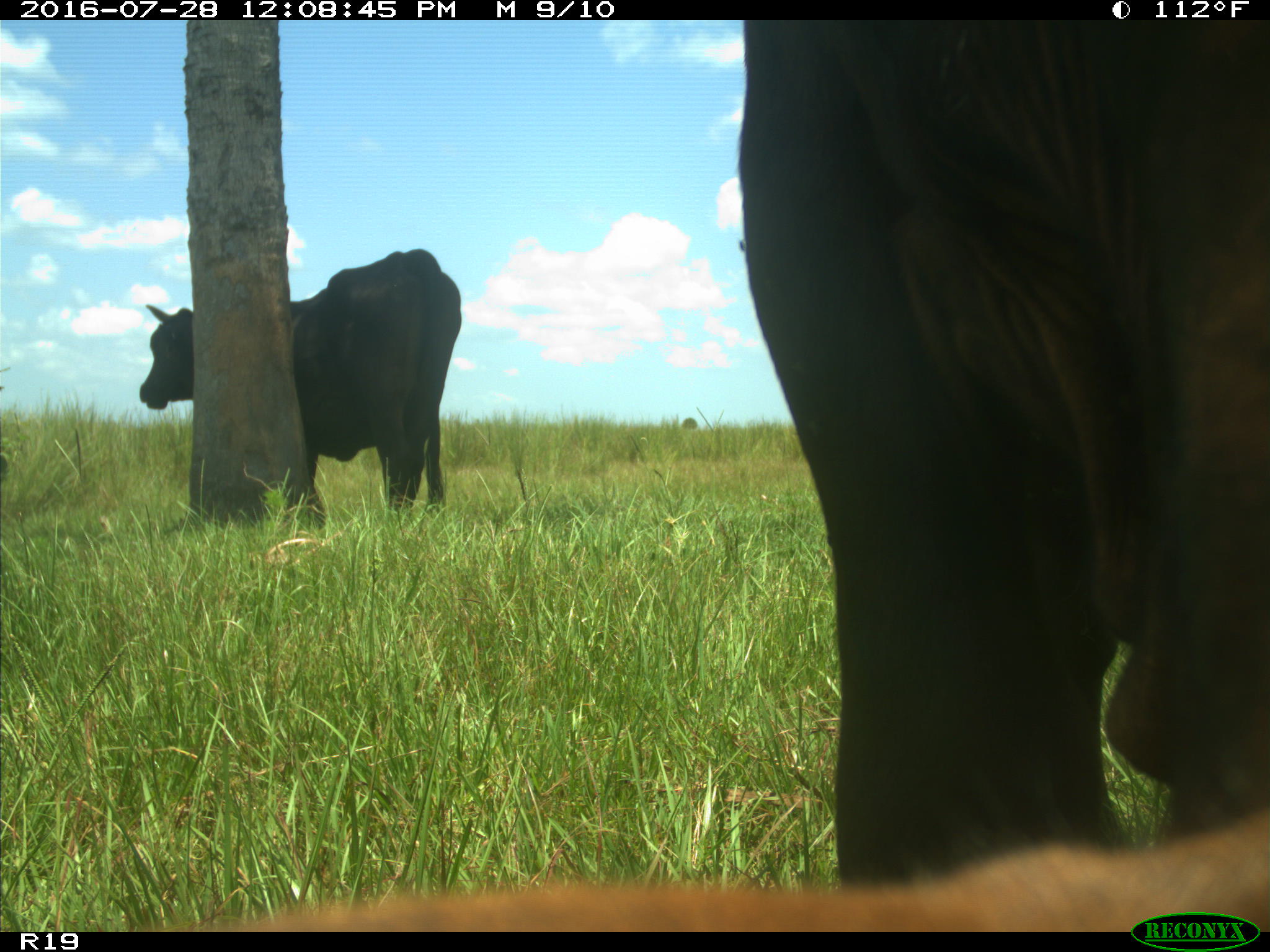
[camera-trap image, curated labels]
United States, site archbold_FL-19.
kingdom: Animalia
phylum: Chordata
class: Mammalia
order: Artiodactyla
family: Bovidae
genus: Bos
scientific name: Bos taurus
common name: domestic cow